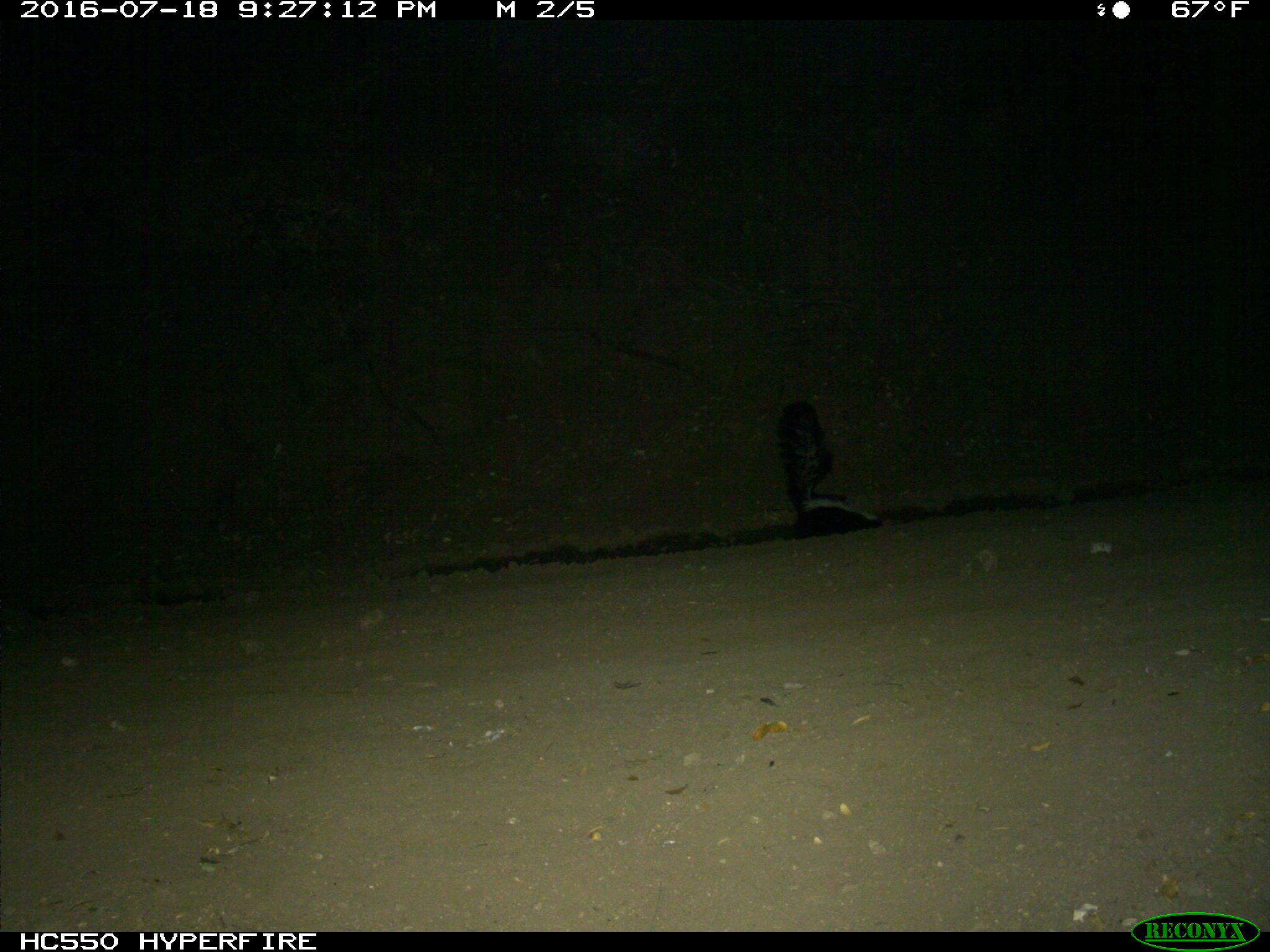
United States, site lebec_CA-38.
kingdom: Animalia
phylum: Chordata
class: Mammalia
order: Carnivora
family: Mephitidae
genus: Mephitis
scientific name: Mephitis mephitis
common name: striped skunk